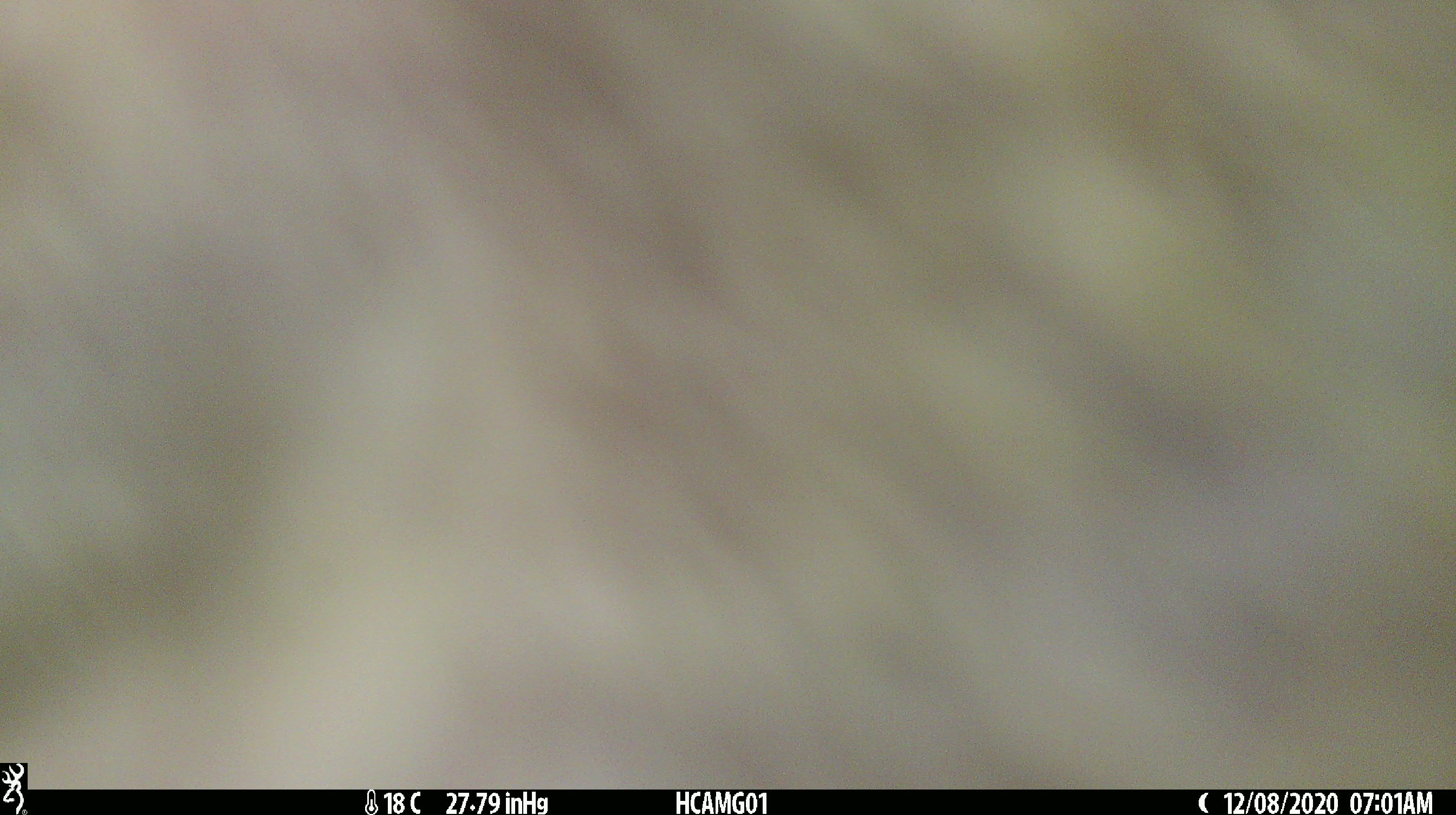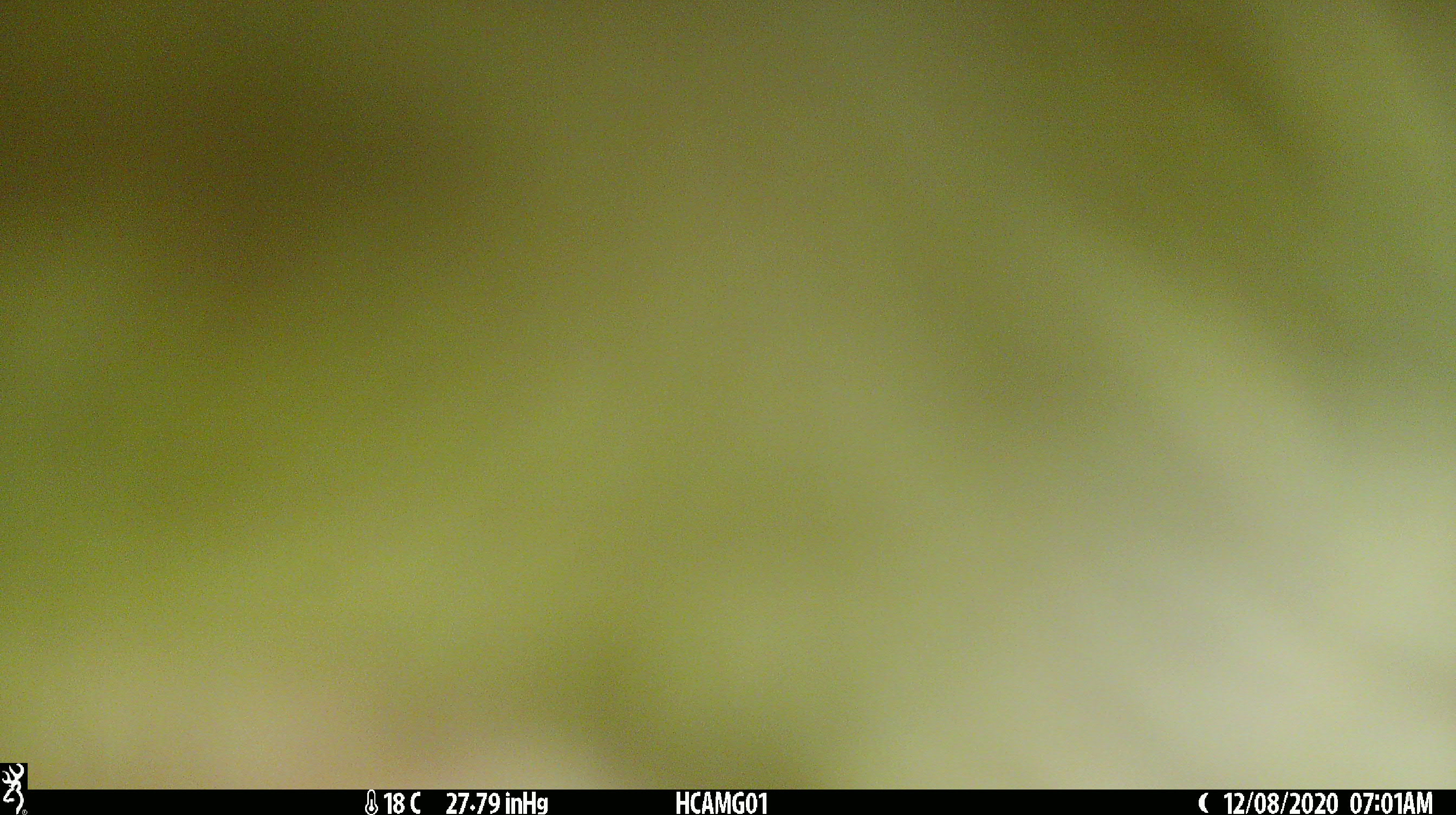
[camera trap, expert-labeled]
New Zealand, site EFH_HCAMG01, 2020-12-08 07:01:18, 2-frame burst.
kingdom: Animalia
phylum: Chordata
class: Mammalia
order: Artiodactyla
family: Bovidae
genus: Bos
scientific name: Bos taurus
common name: domestic cow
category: cow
Cow (domestic cow) (Bos taurus).